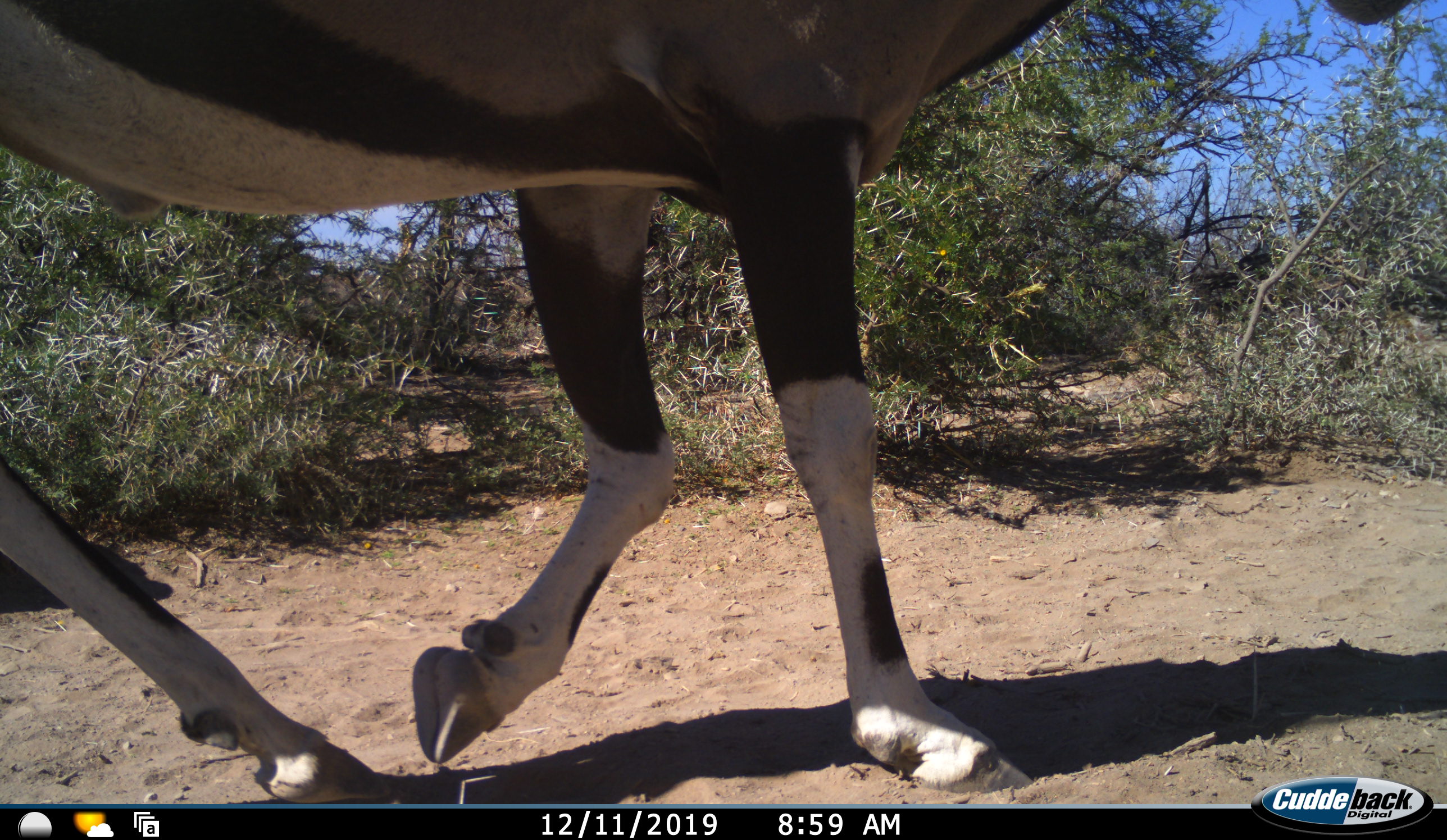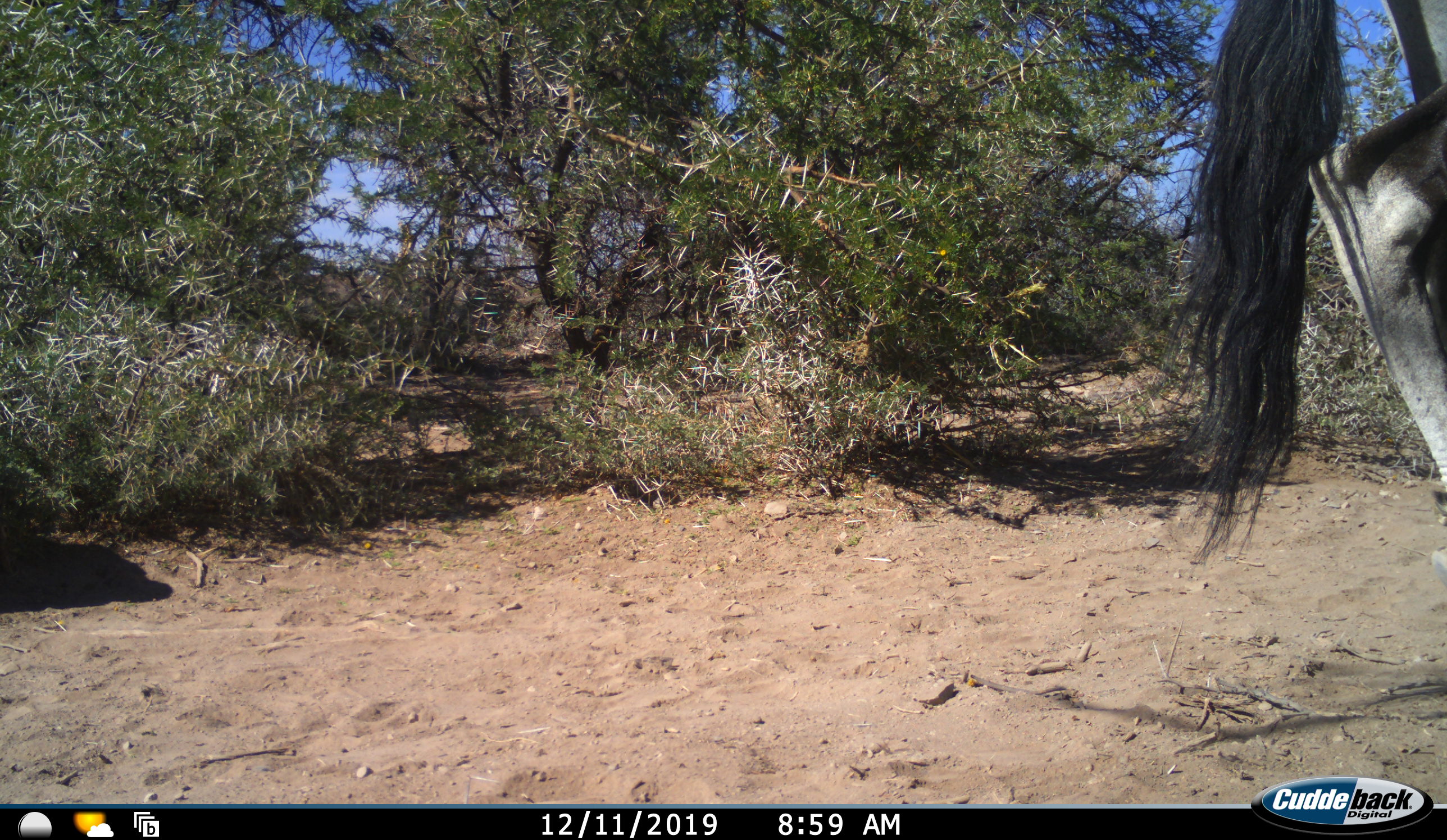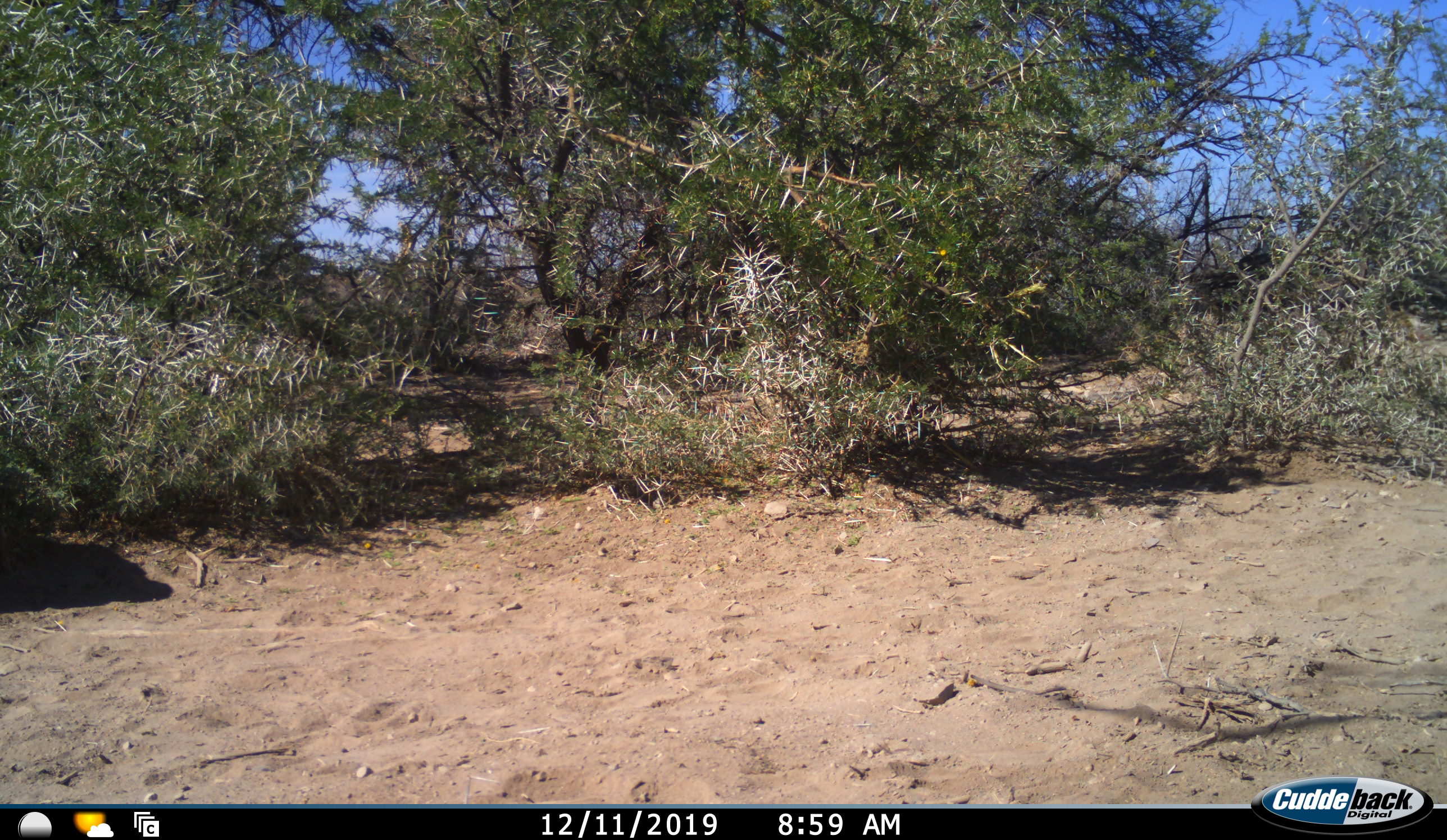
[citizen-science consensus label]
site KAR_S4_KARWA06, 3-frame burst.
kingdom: Animalia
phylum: Chordata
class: Mammalia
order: Artiodactyla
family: Bovidae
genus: Oryx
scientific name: Oryx gazella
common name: gemsbok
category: oryx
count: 1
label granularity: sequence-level